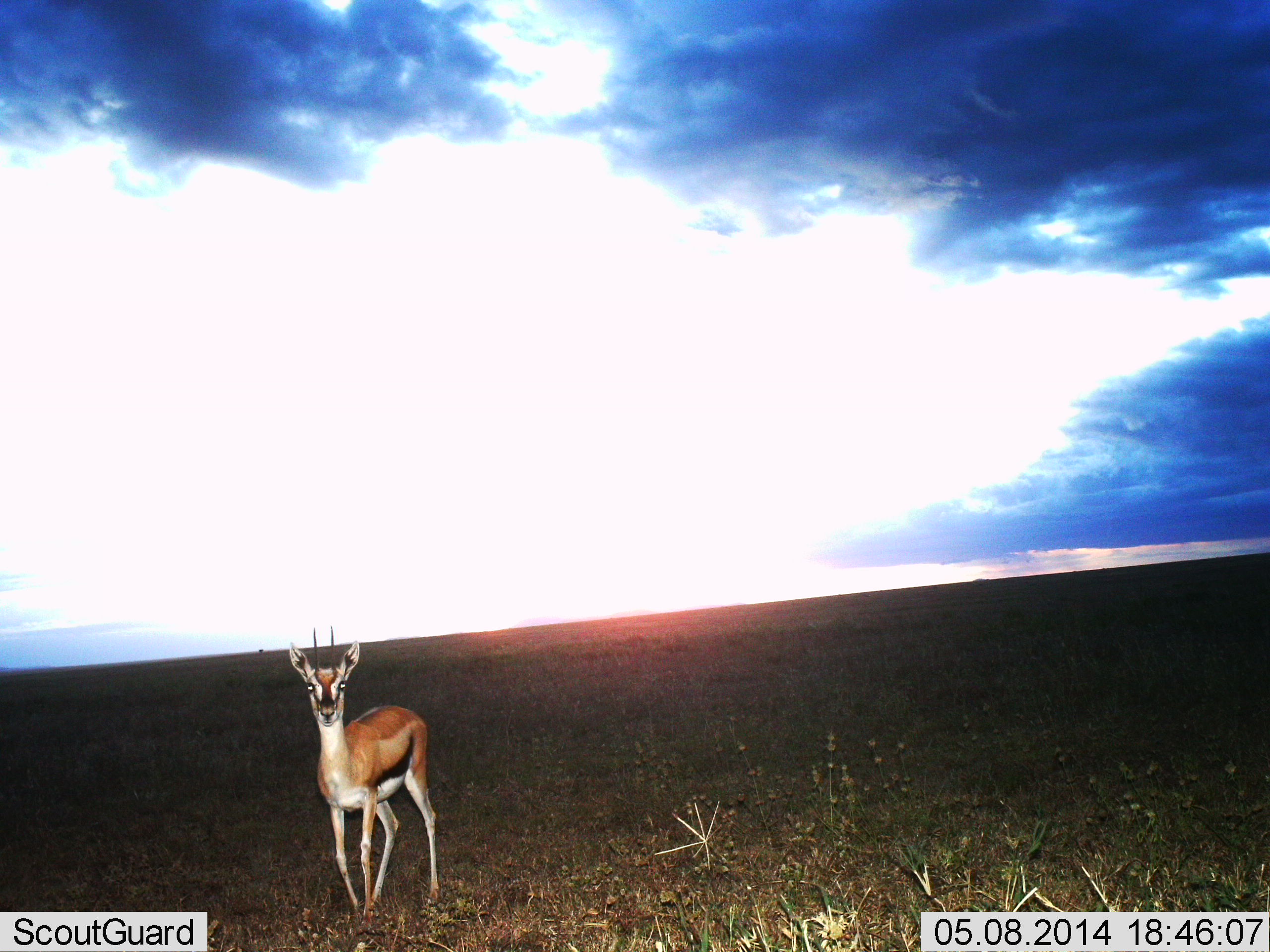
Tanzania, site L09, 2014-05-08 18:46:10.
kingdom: Animalia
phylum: Chordata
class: Mammalia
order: Artiodactyla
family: Bovidae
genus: Eudorcas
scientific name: Eudorcas thomsonii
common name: thomson's gazelle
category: gazellethomsons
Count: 1.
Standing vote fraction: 96%.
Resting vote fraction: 1%.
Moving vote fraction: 3%.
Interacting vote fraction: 0%.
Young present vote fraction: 0%.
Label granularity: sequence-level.